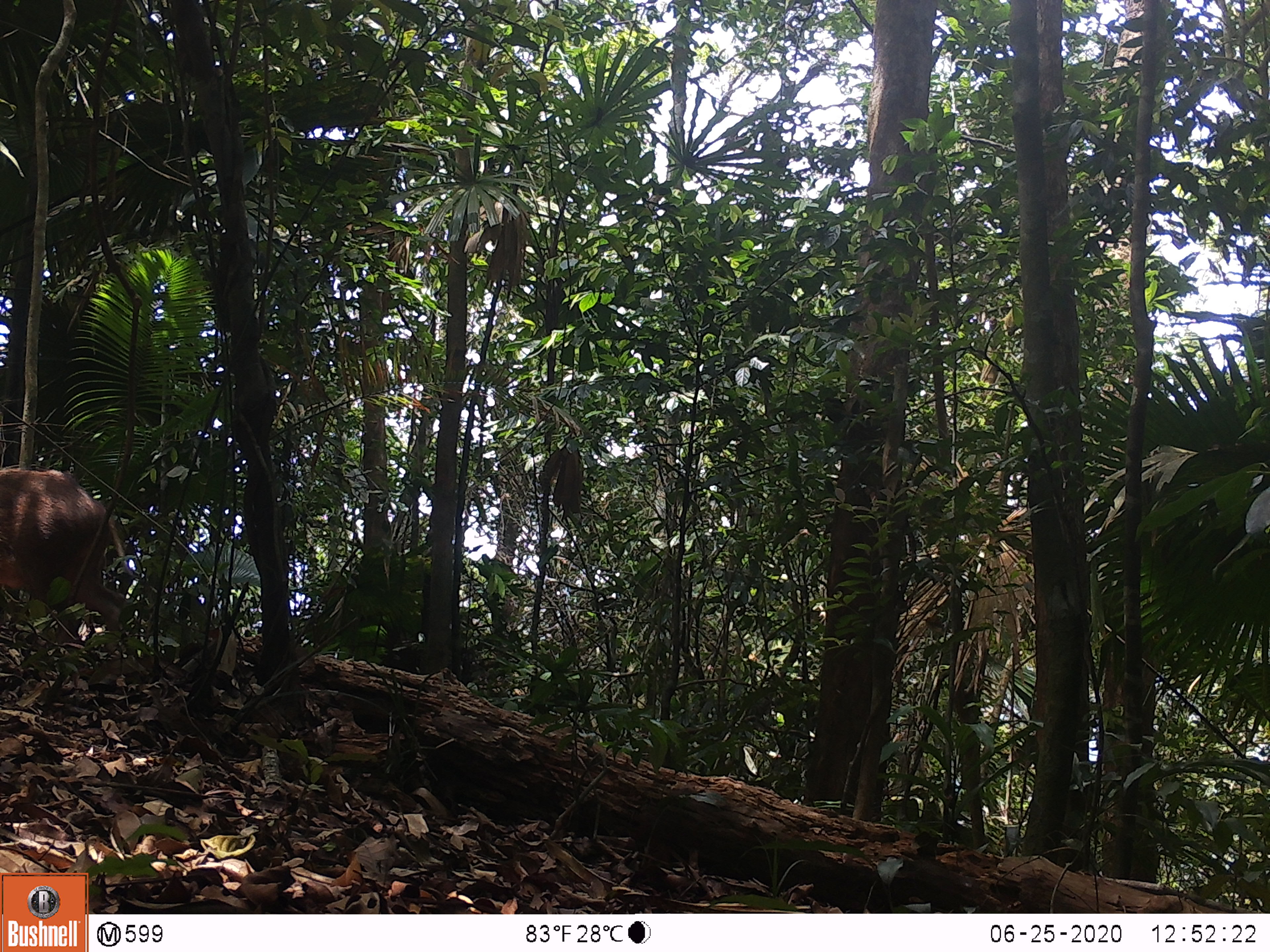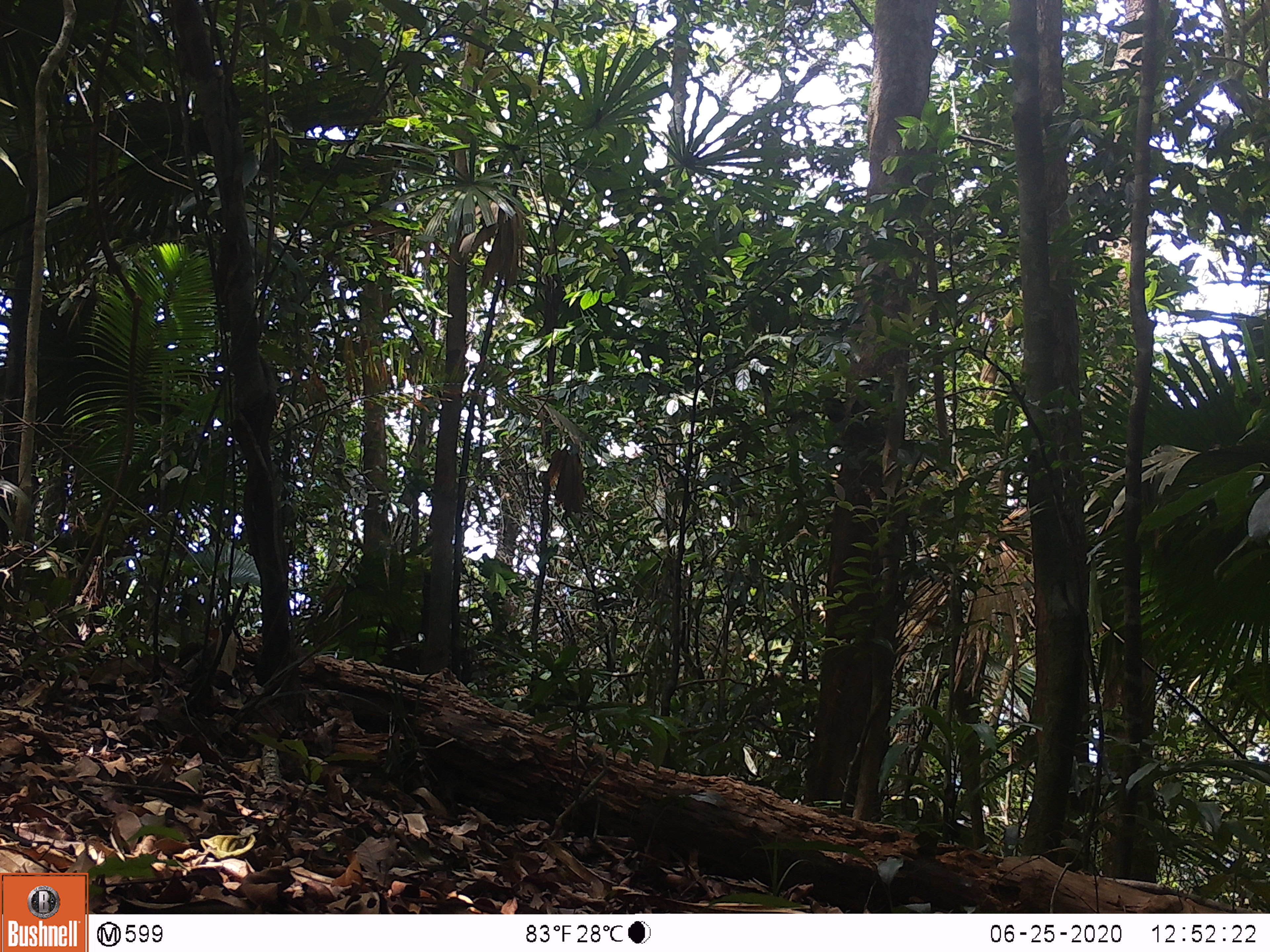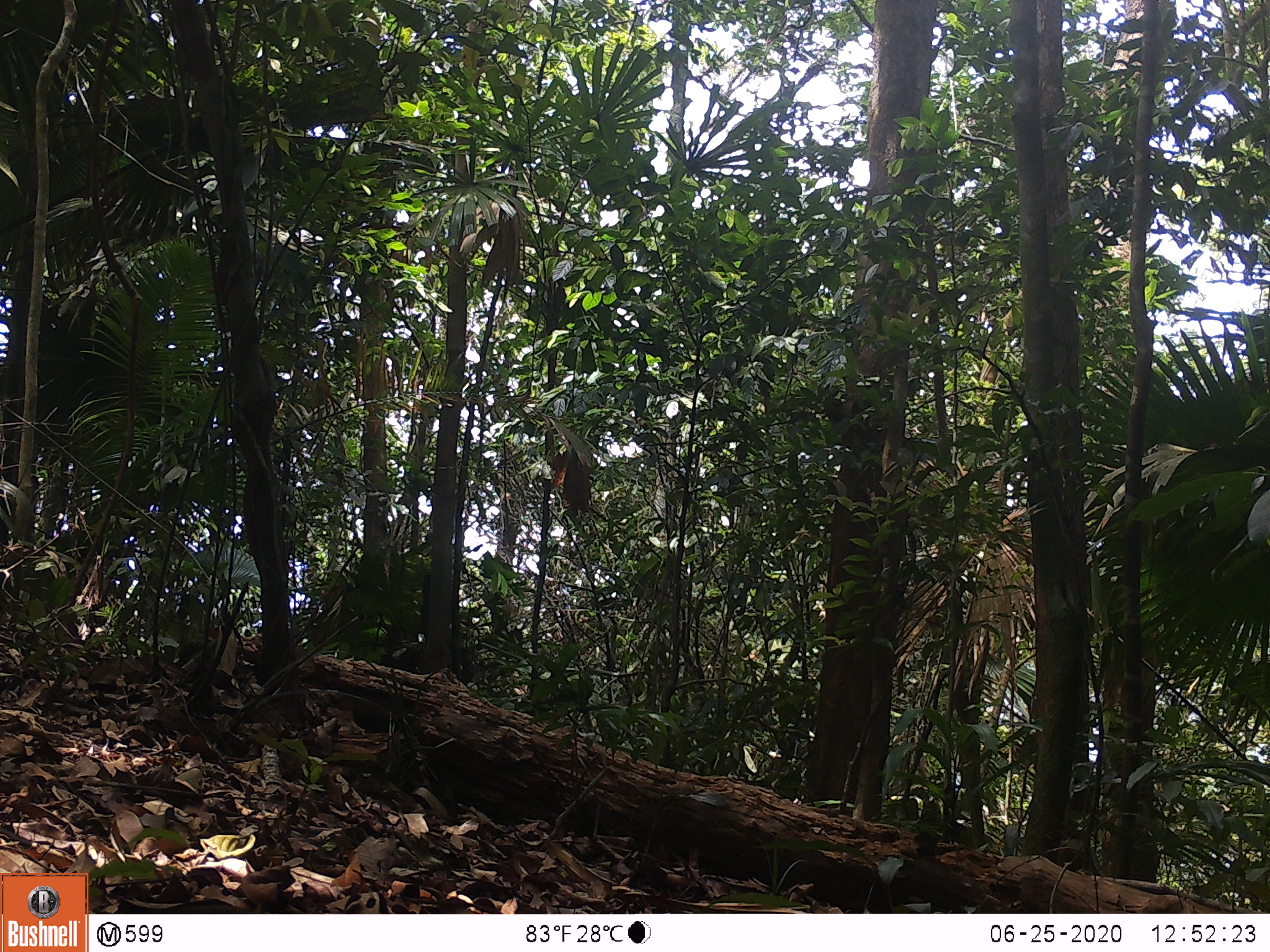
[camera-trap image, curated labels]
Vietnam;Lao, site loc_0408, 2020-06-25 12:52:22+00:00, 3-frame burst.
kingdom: Animalia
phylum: Chordata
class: Mammalia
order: Artiodactyla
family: Suidae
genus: Sus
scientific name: Sus scrofa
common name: eurasian wild pig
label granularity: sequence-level